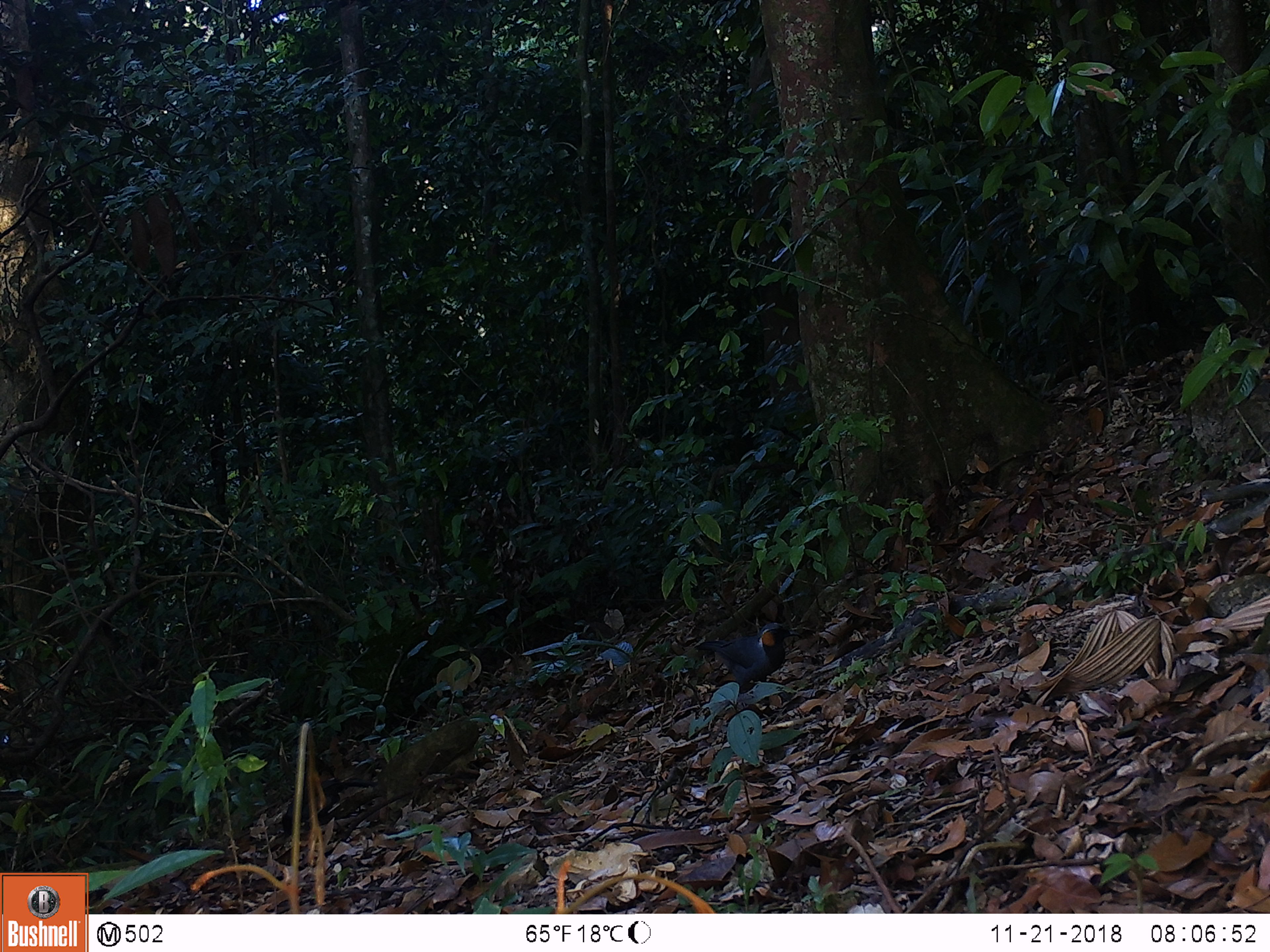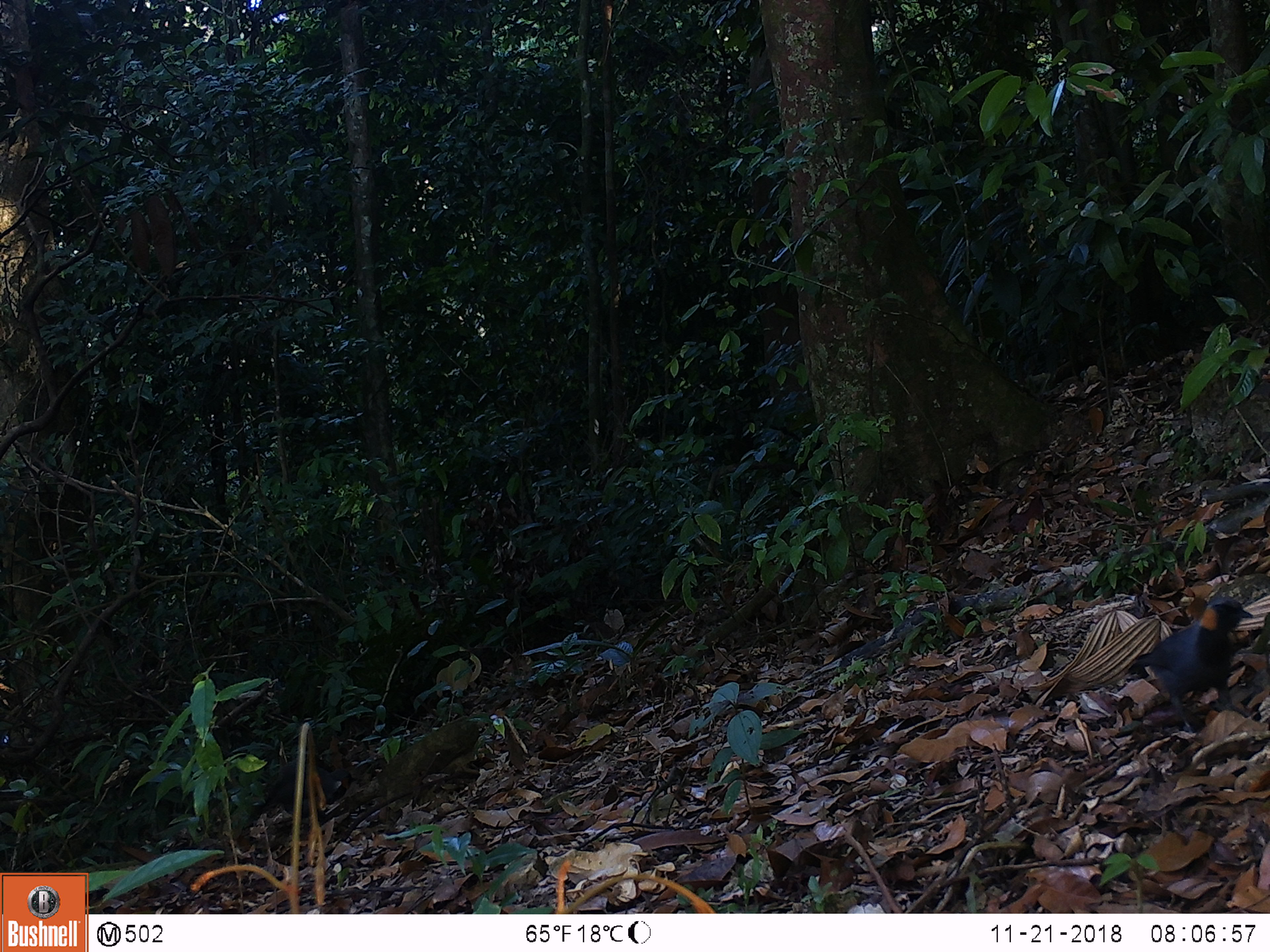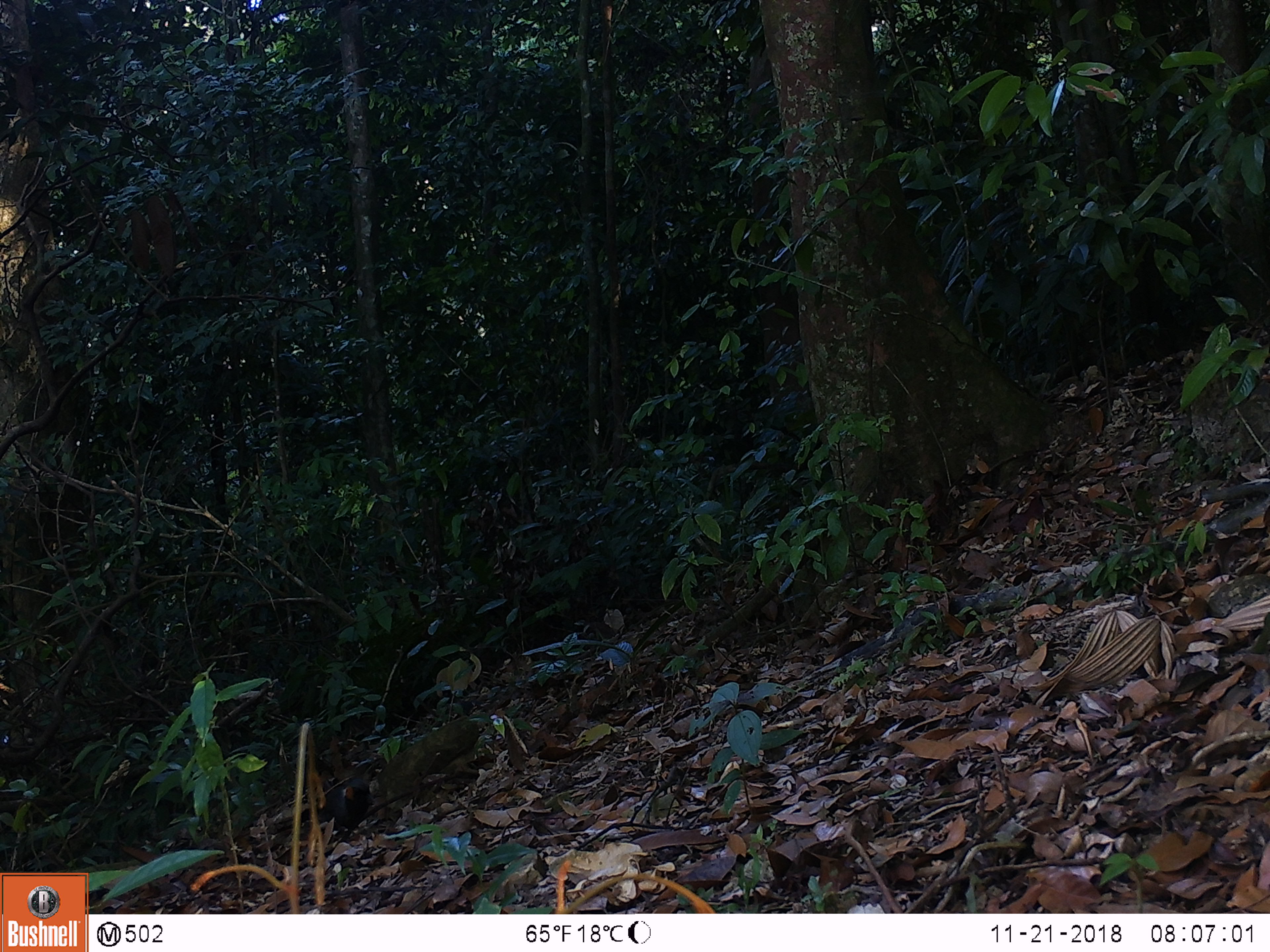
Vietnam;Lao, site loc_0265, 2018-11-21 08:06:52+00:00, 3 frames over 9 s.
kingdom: Animalia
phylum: Chordata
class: Aves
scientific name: Aves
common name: bird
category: unidentified bird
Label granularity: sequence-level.